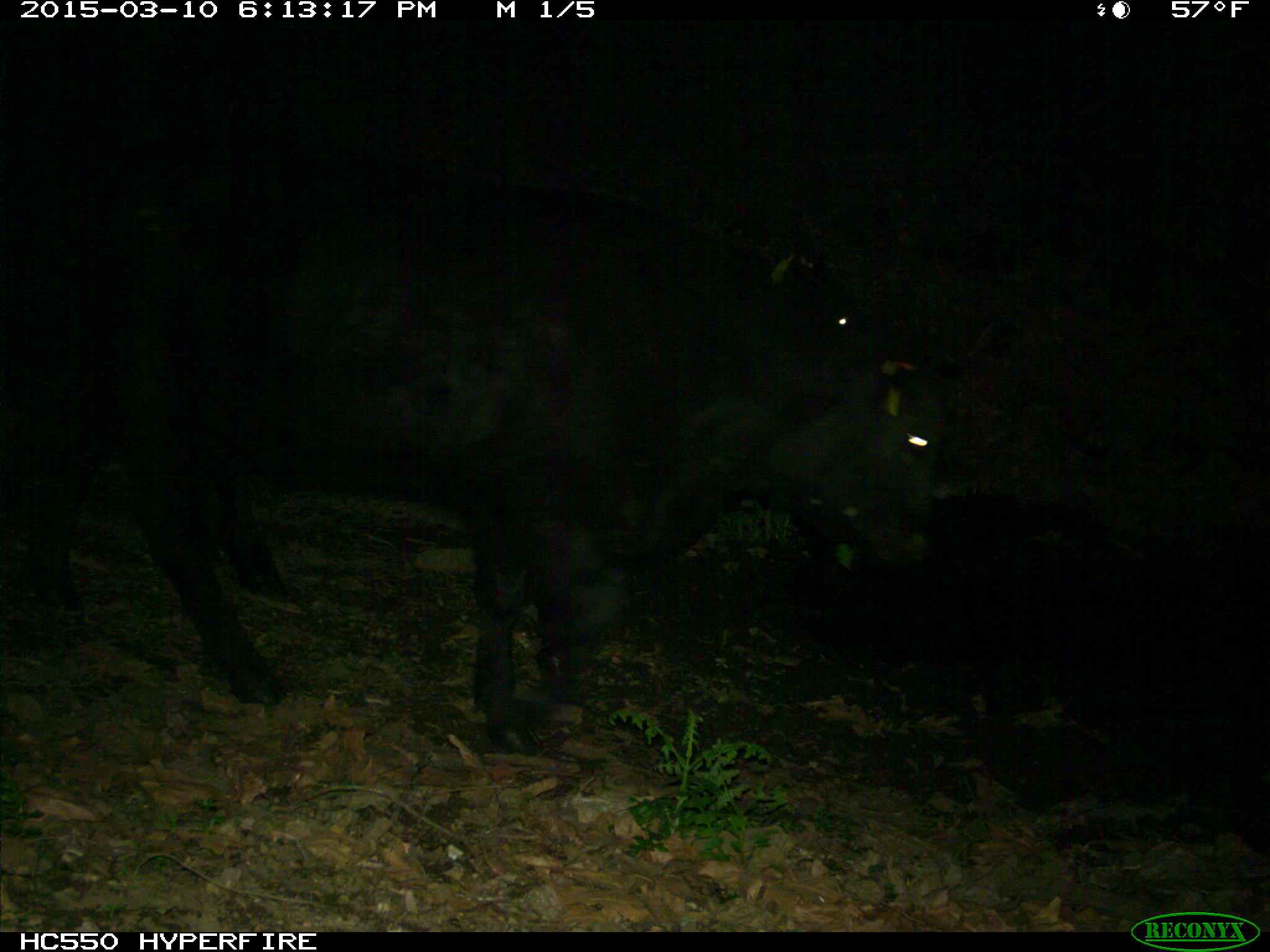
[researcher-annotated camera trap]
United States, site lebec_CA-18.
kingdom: Animalia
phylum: Chordata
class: Mammalia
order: Artiodactyla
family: Bovidae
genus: Bos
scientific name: Bos taurus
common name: domestic cow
Bos taurus (domestic cow).